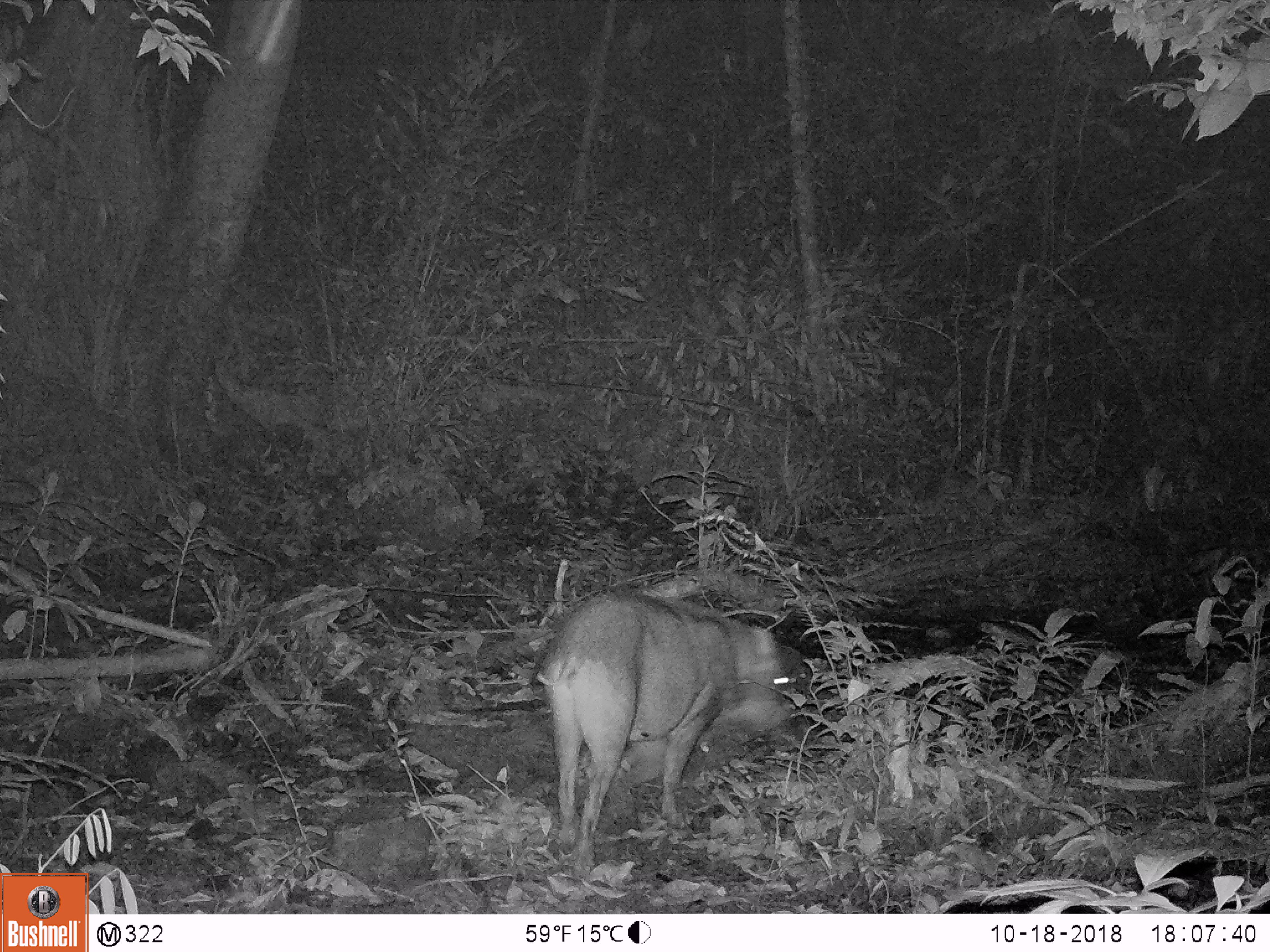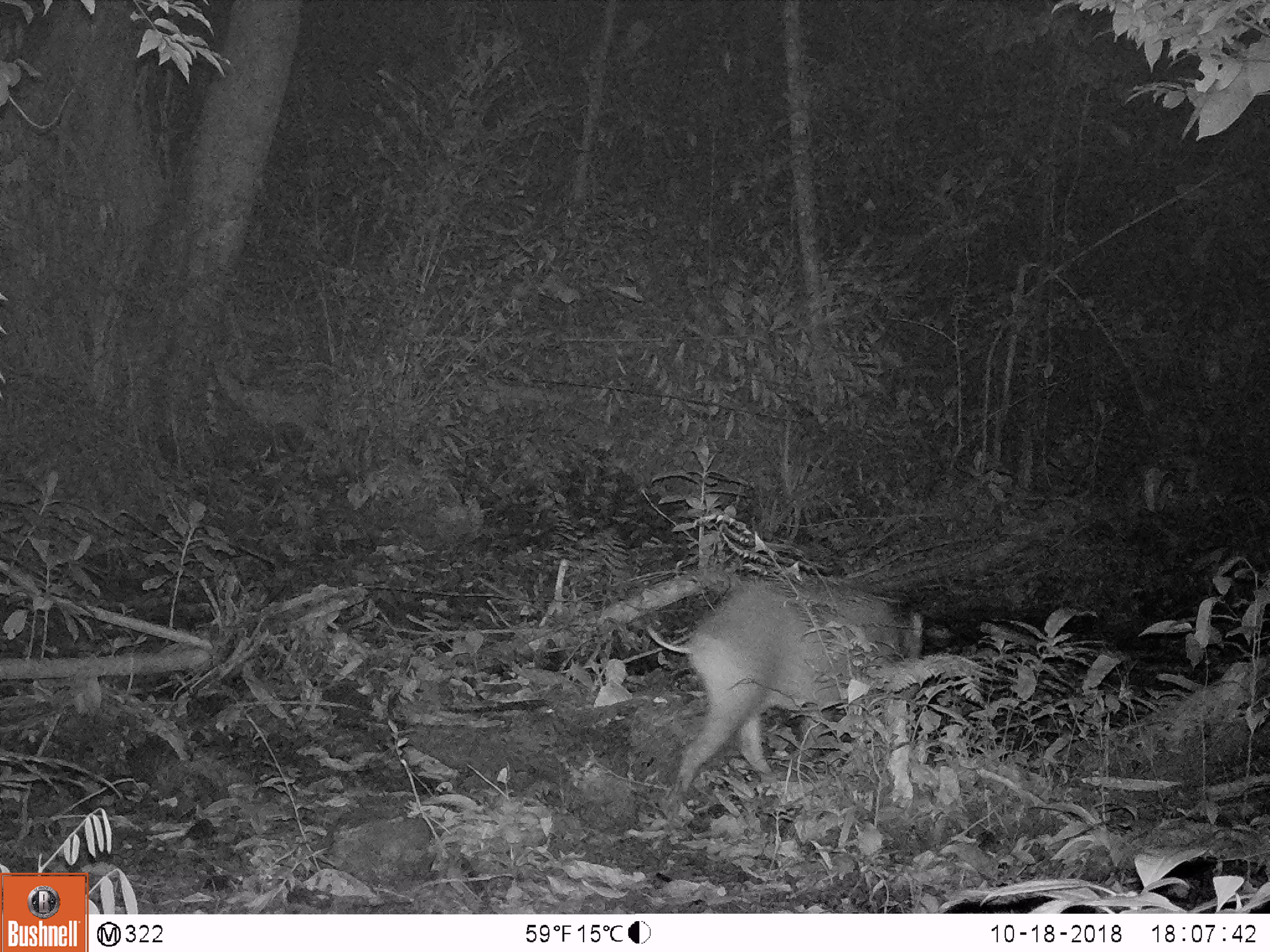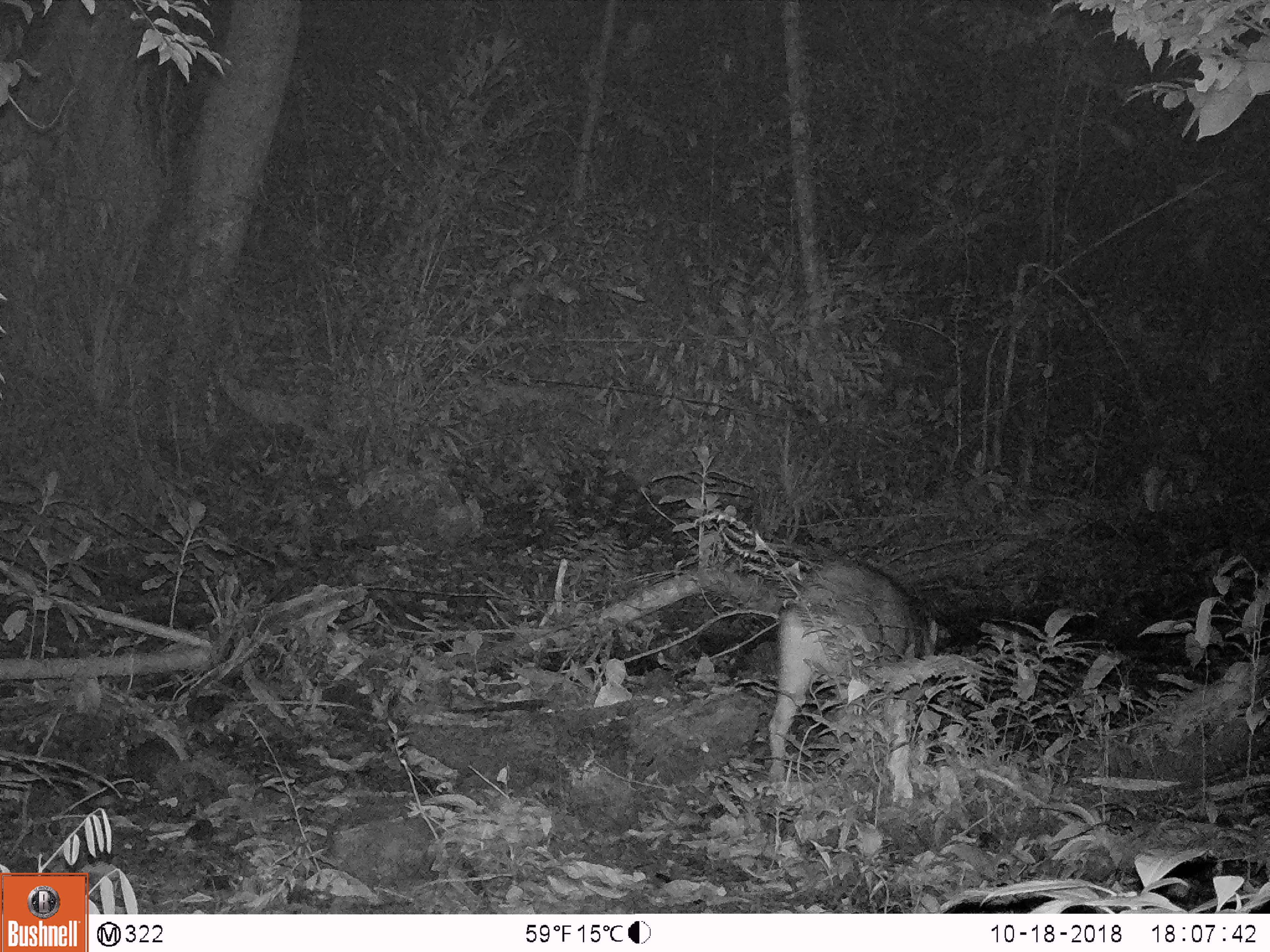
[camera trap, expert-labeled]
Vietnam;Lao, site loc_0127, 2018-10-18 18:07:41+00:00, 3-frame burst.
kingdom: Animalia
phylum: Chordata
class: Mammalia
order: Artiodactyla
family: Suidae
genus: Sus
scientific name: Sus scrofa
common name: eurasian wild pig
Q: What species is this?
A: Eurasian wild pig (Sus scrofa).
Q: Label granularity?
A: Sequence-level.